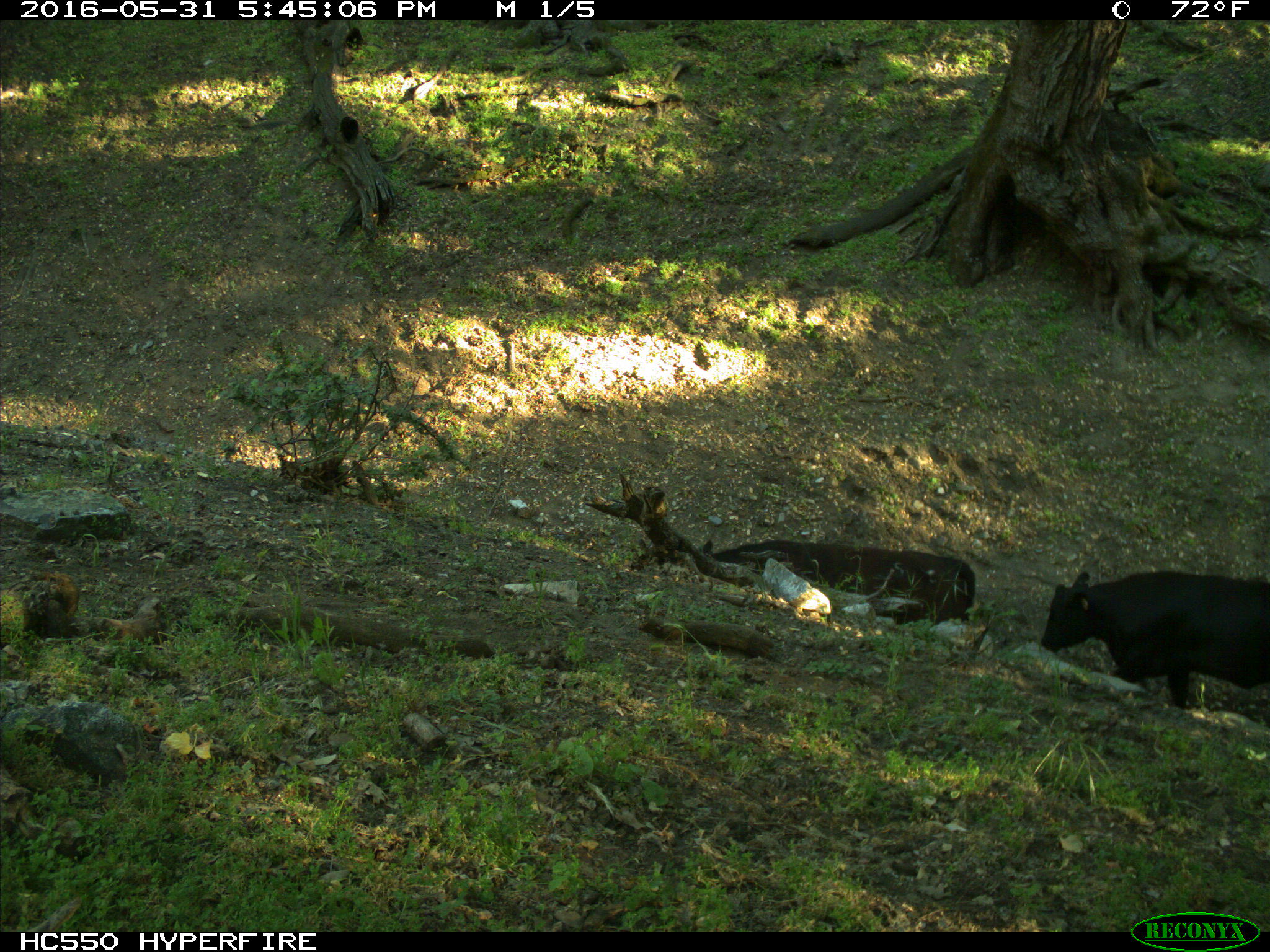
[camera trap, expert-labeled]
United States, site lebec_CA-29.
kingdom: Animalia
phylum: Chordata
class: Mammalia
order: Artiodactyla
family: Bovidae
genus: Bos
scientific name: Bos taurus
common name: domestic cow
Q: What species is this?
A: Bos taurus (domestic cow).